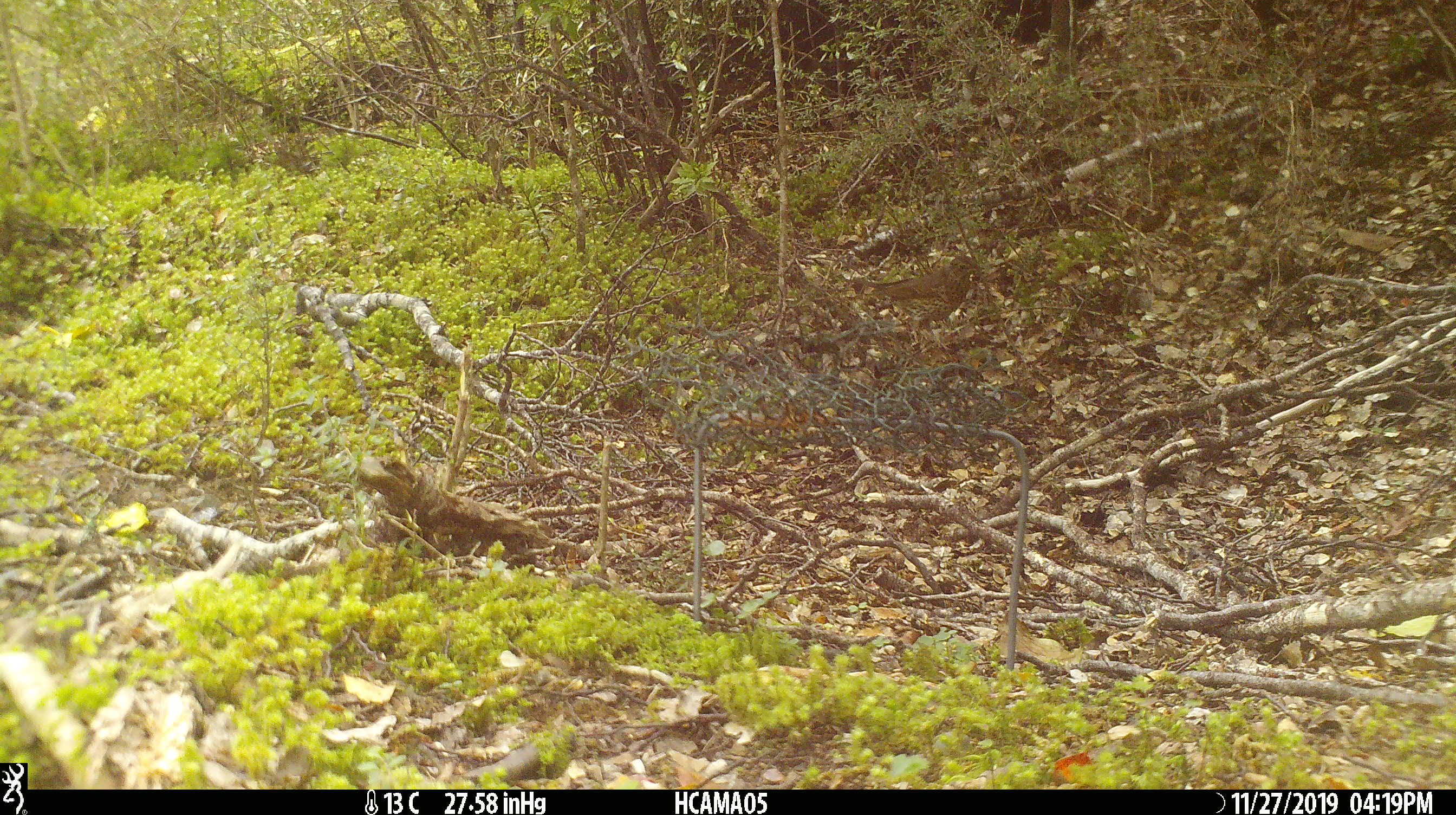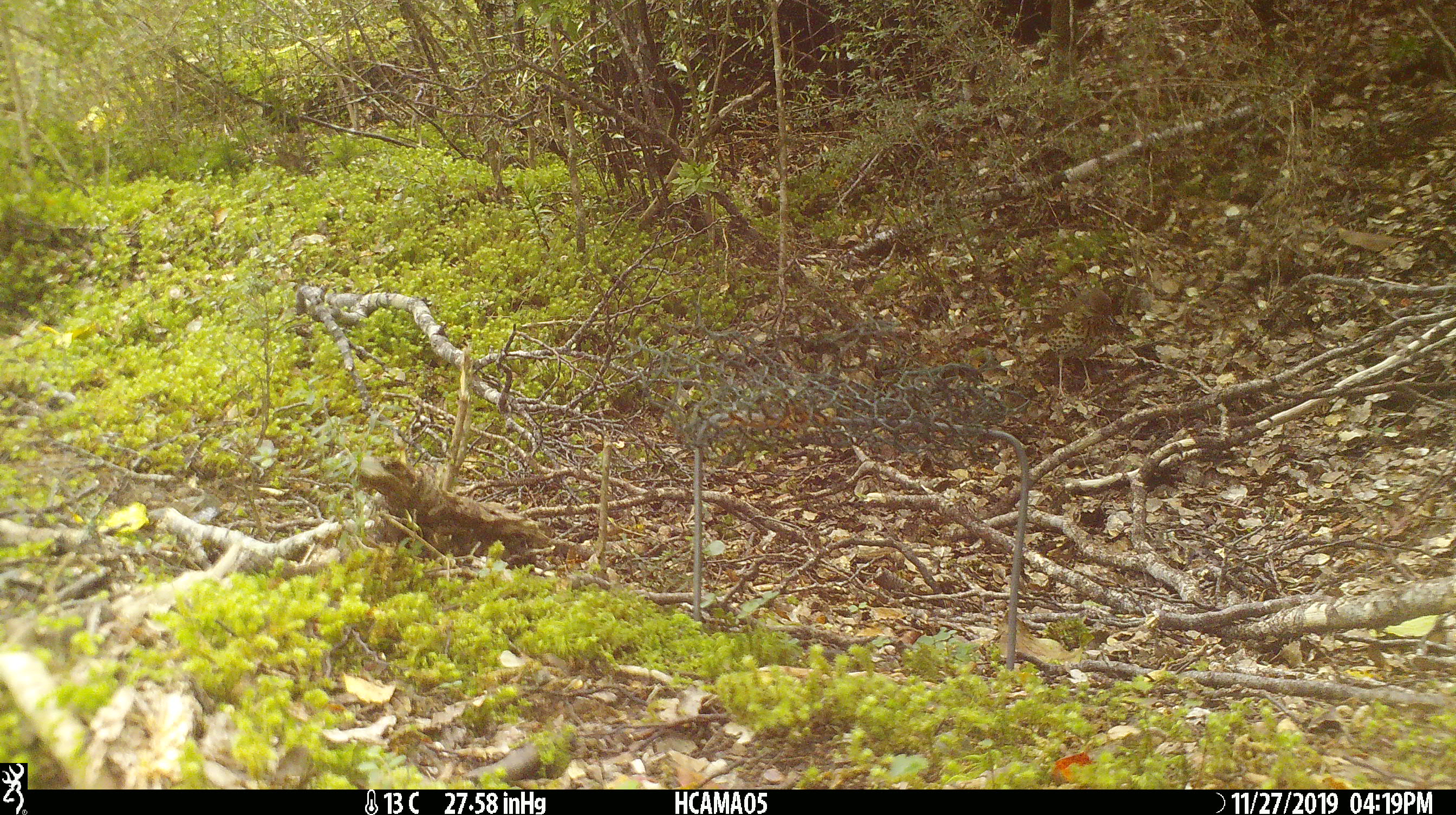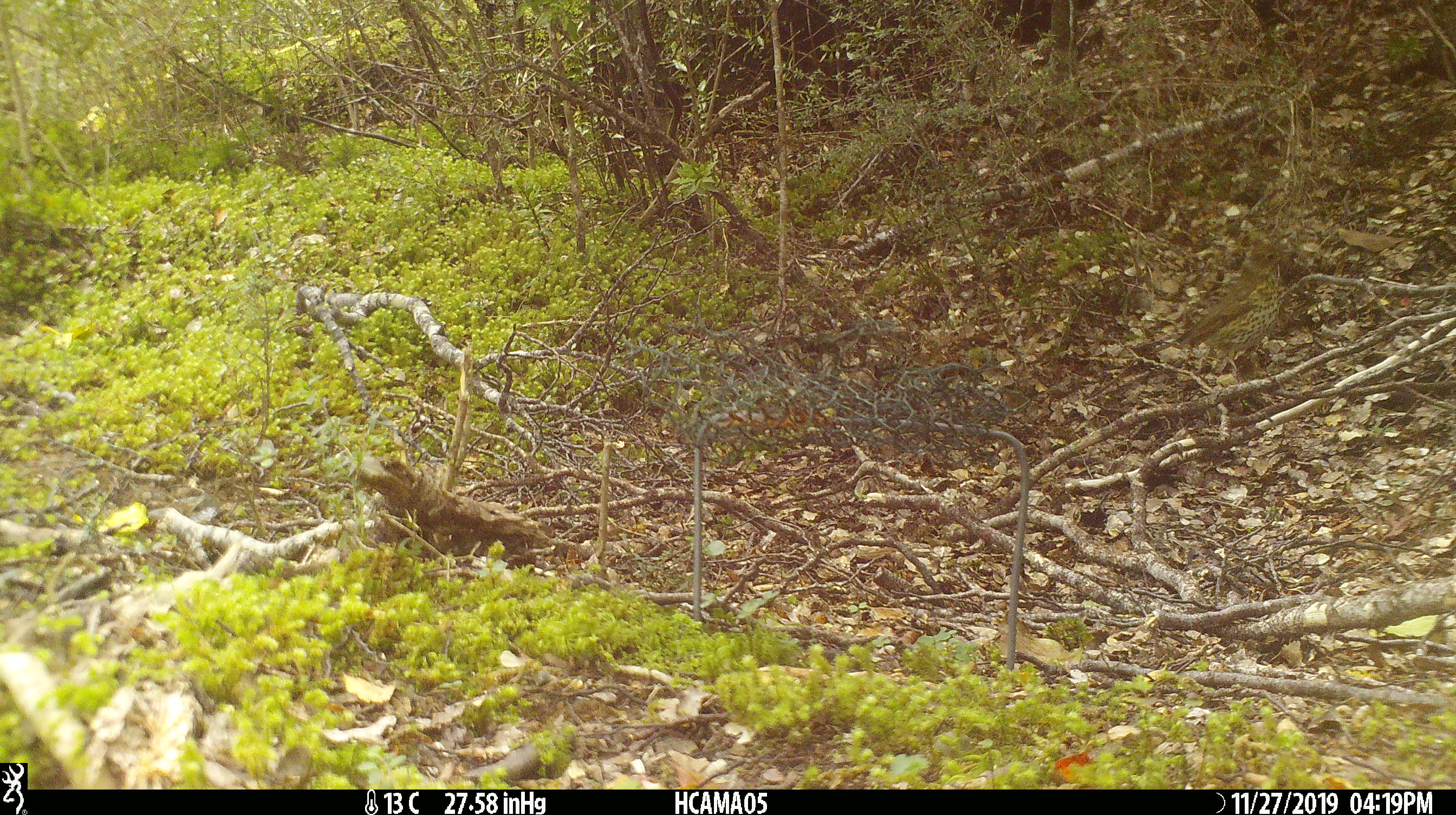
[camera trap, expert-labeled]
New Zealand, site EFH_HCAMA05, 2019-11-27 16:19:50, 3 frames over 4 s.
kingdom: Animalia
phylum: Chordata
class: Aves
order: Passeriformes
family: Turdidae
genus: Turdus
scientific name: Turdus philomelos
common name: song thrush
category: thrush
Thrush (song thrush) (Turdus philomelos).